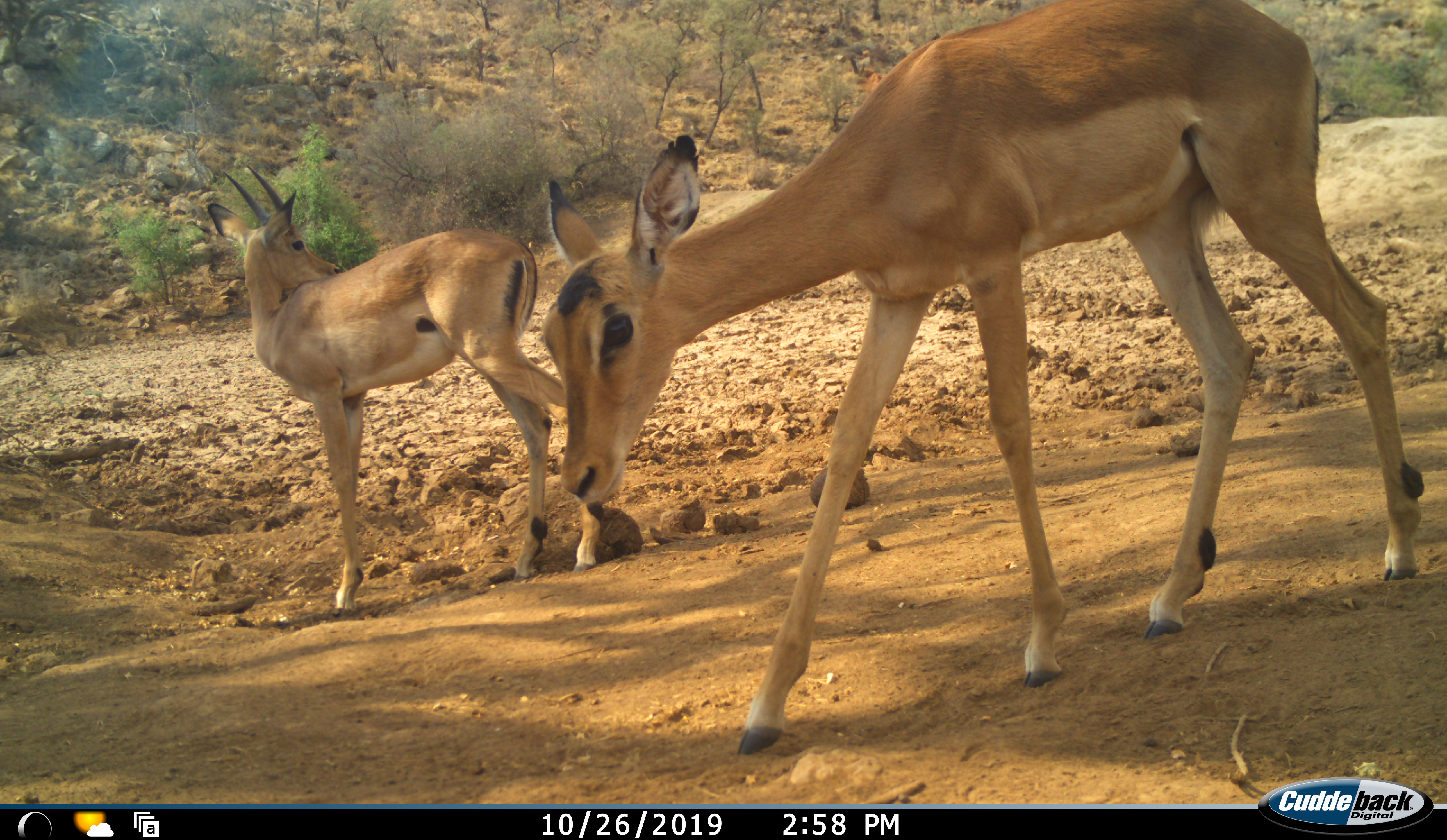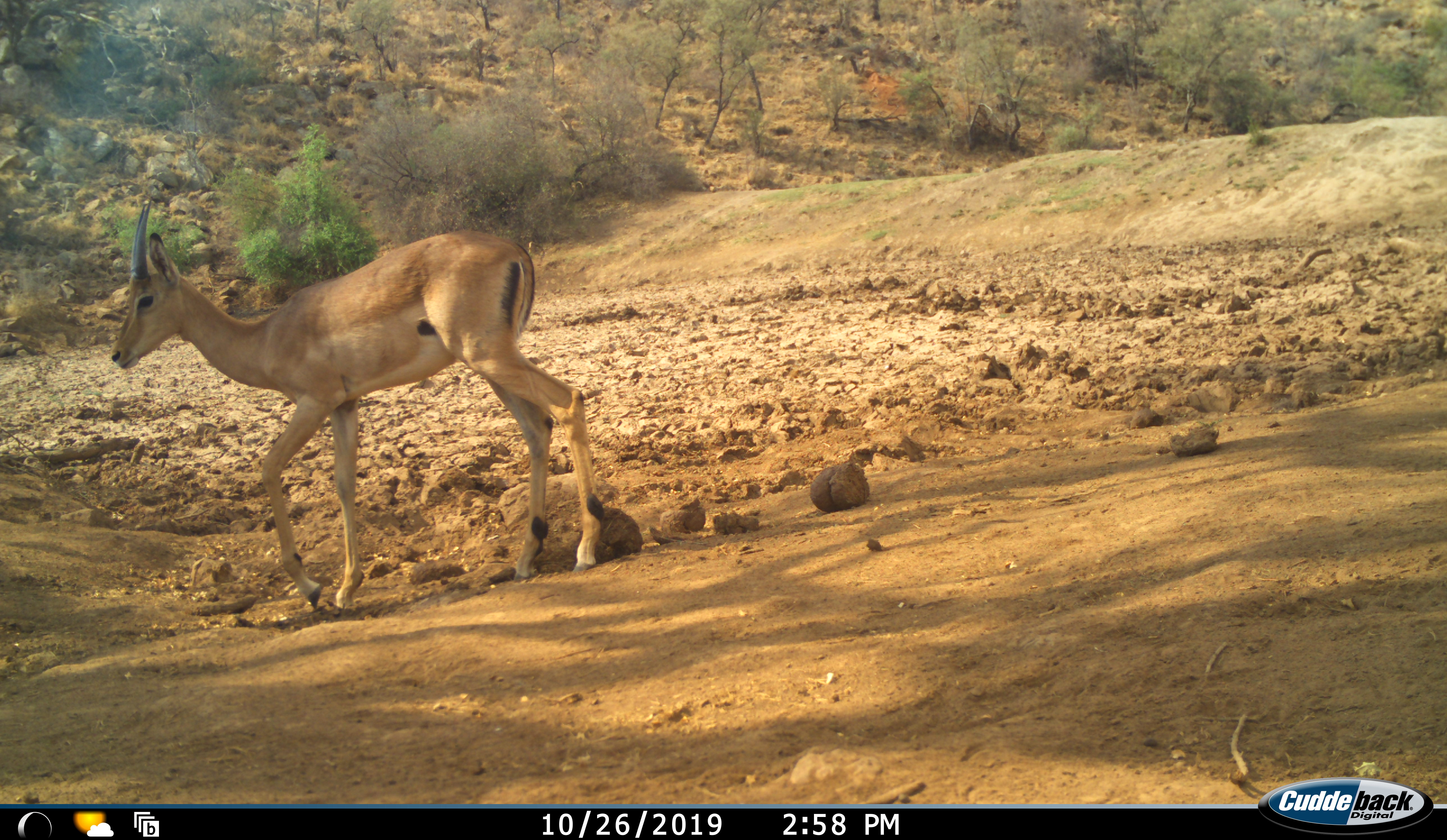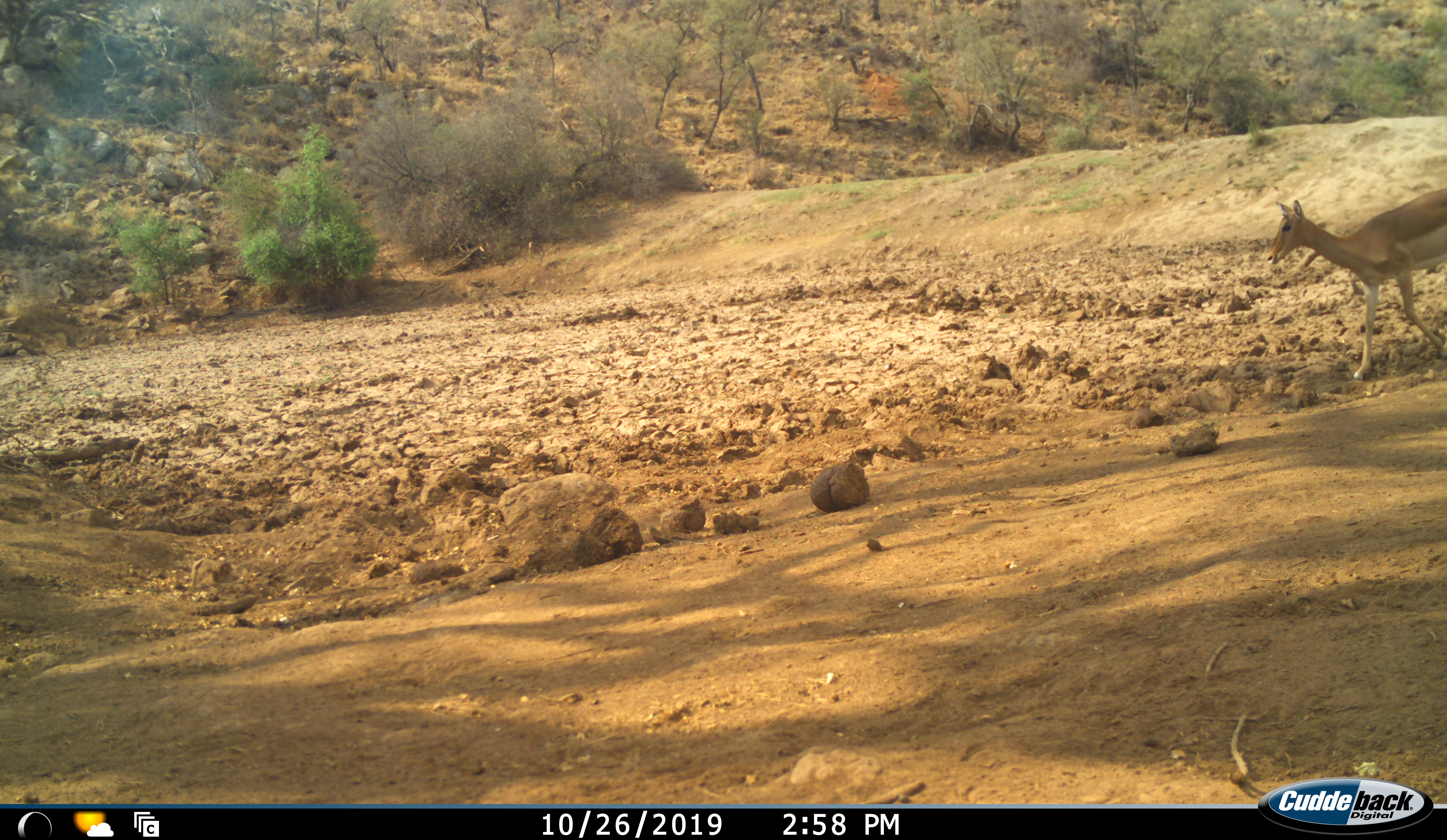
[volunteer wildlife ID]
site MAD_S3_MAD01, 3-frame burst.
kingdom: Animalia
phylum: Chordata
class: Mammalia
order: Artiodactyla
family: Bovidae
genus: Aepyceros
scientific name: Aepyceros melampus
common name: impala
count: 3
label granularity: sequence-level